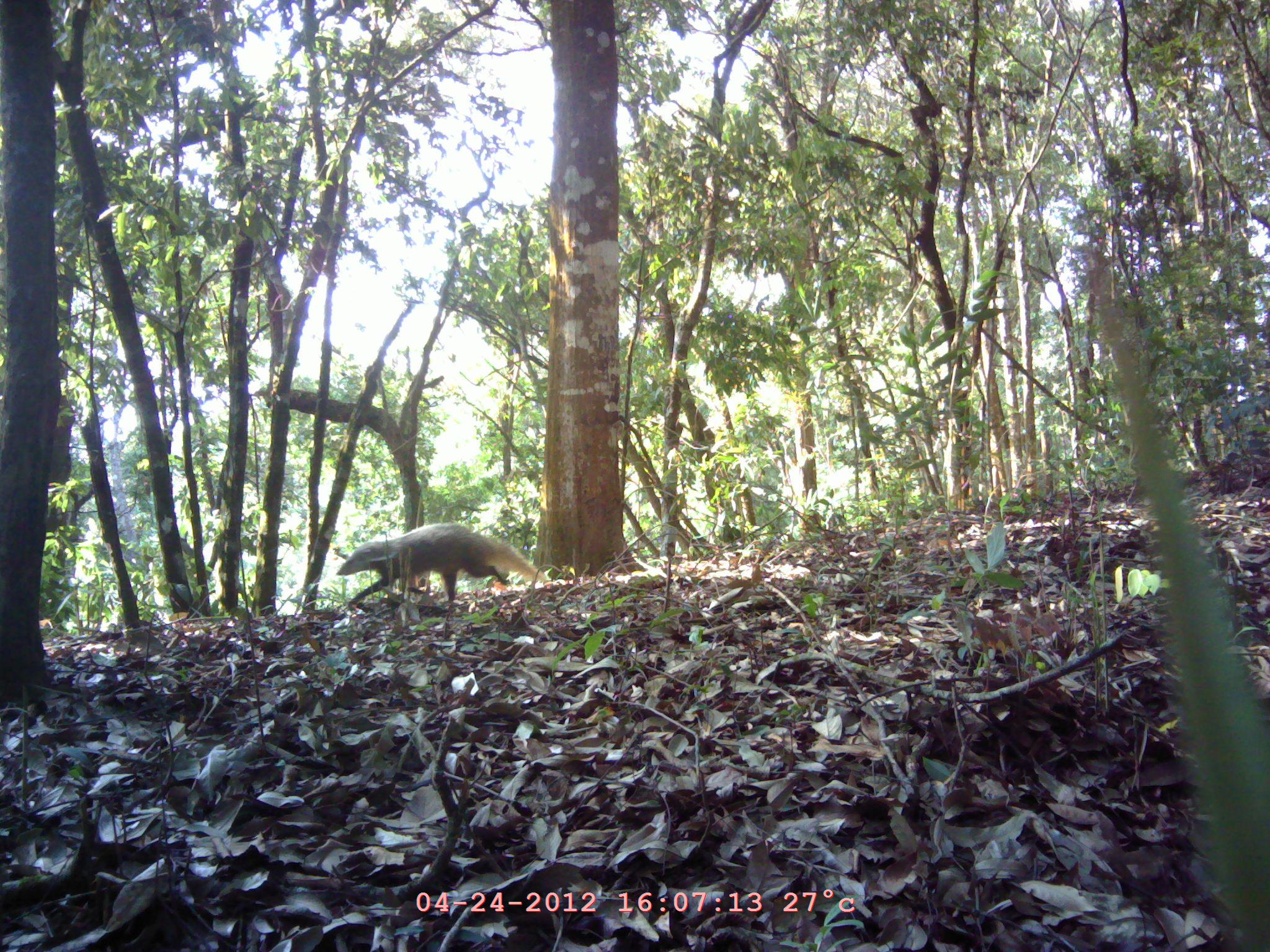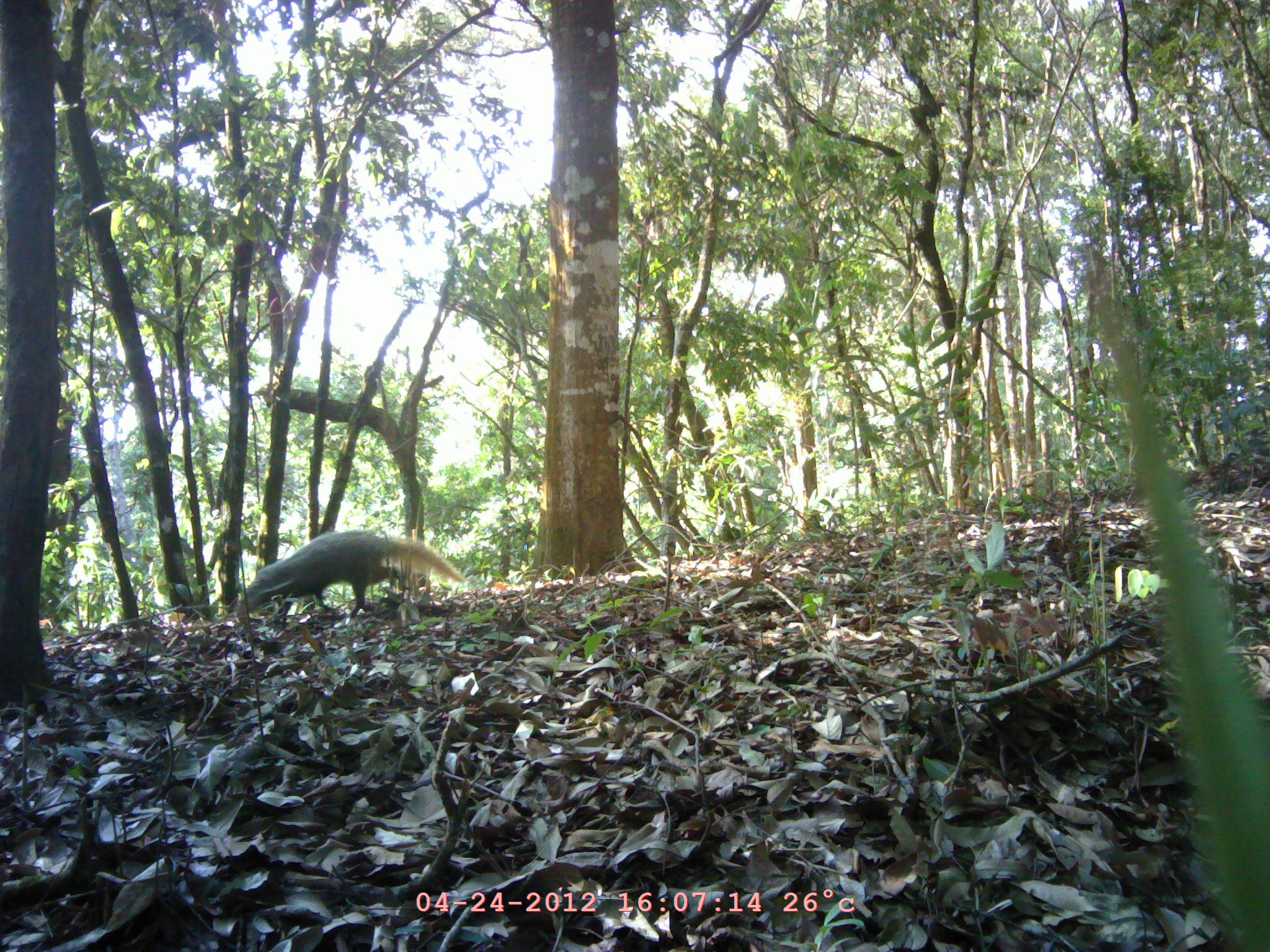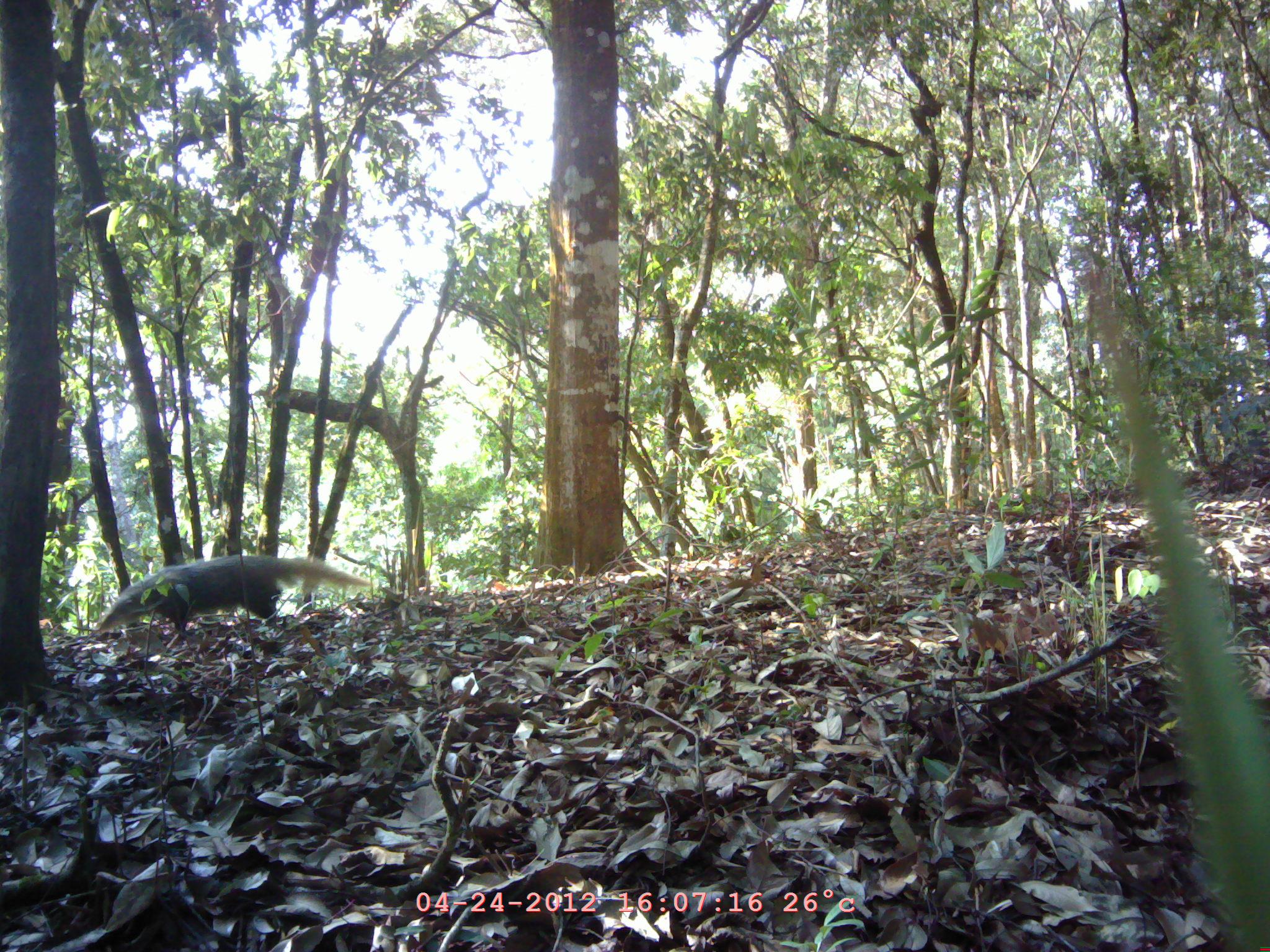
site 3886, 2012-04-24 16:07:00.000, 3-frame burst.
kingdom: Animalia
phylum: Chordata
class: Mammalia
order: Carnivora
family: Herpestidae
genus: Urva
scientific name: Urva urva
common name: crab-eating mongoose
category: herpestes urva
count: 1